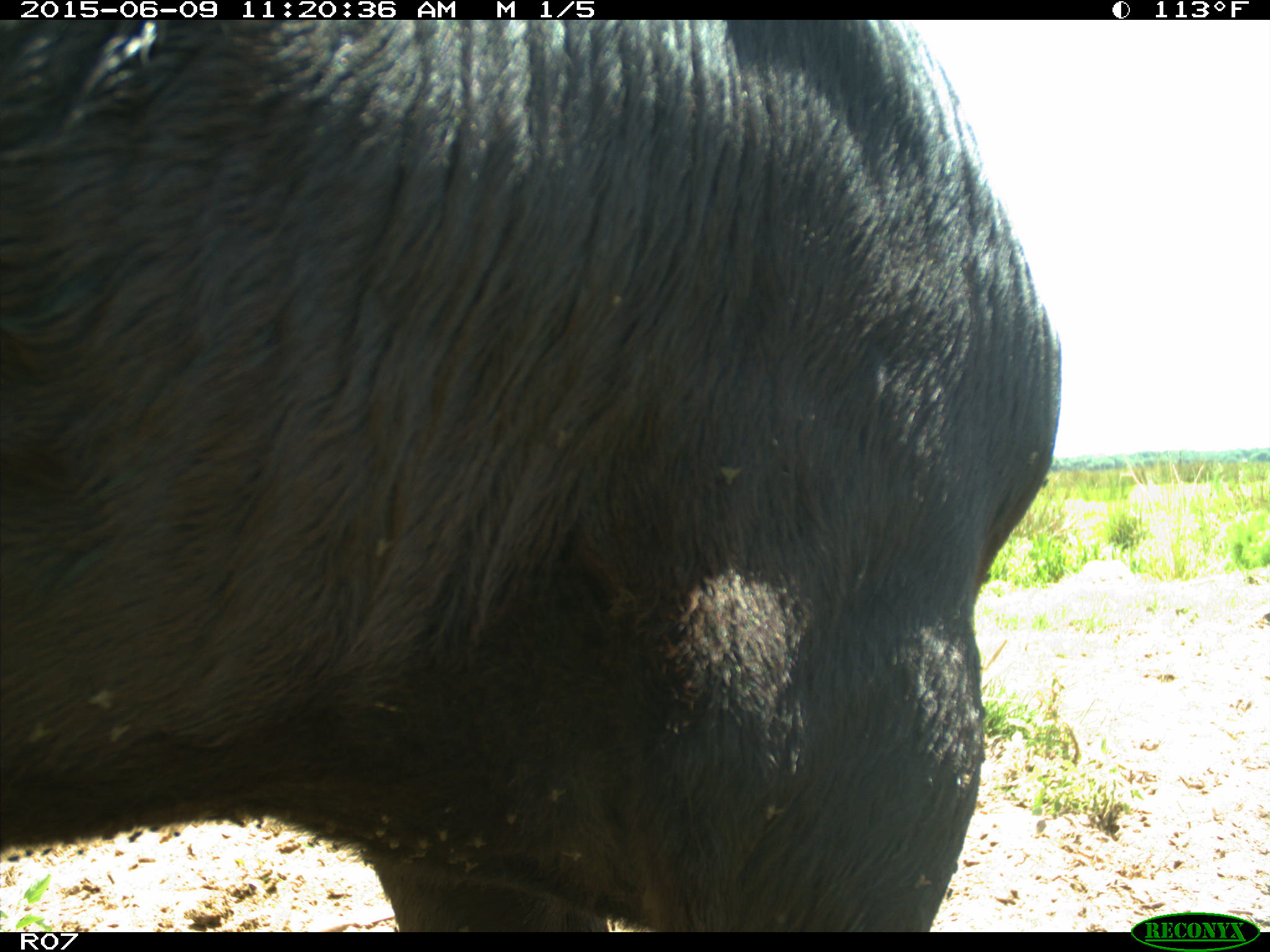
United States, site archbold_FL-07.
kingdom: Animalia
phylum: Chordata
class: Mammalia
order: Artiodactyla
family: Bovidae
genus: Bos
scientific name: Bos taurus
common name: domestic cow